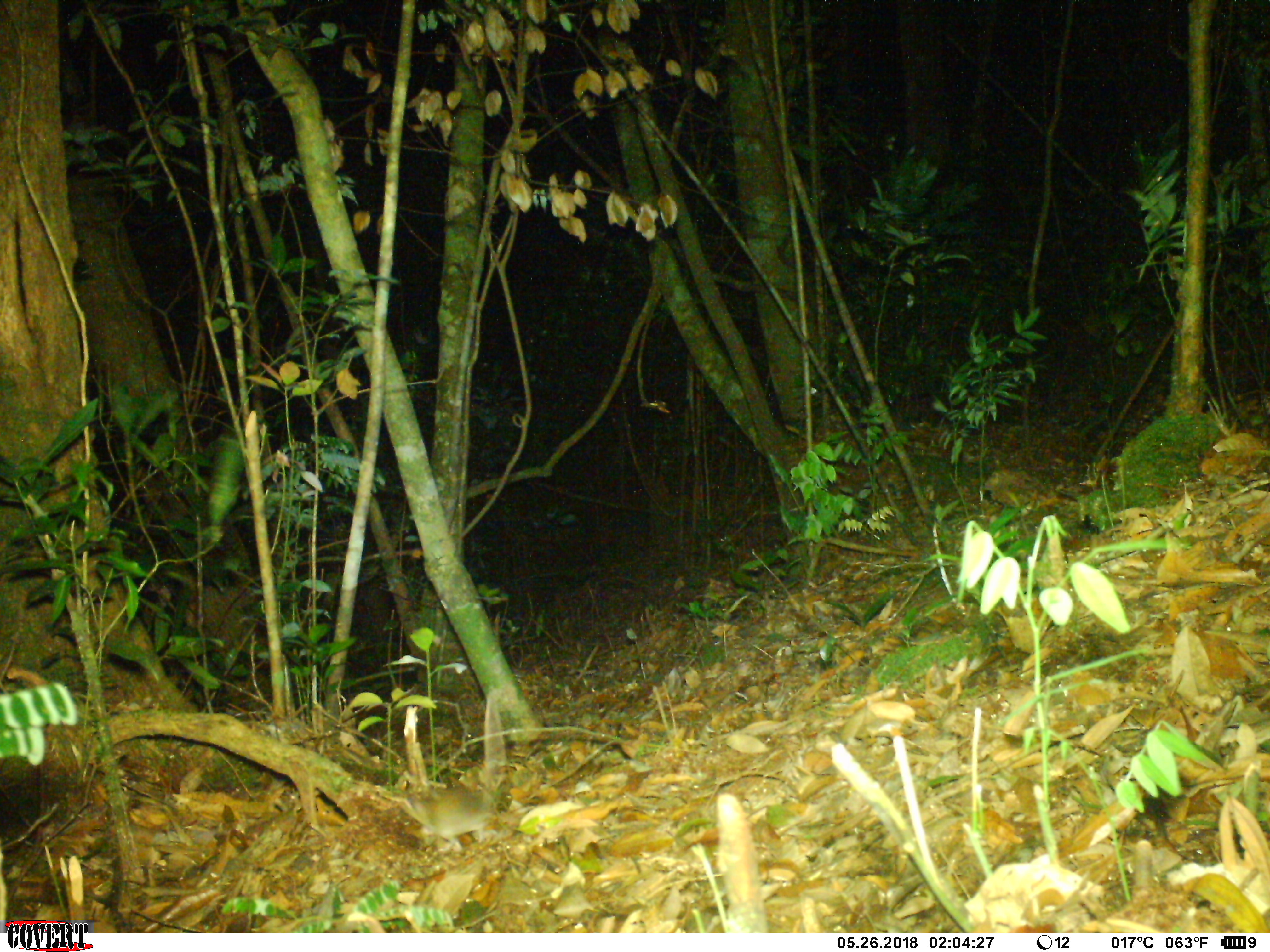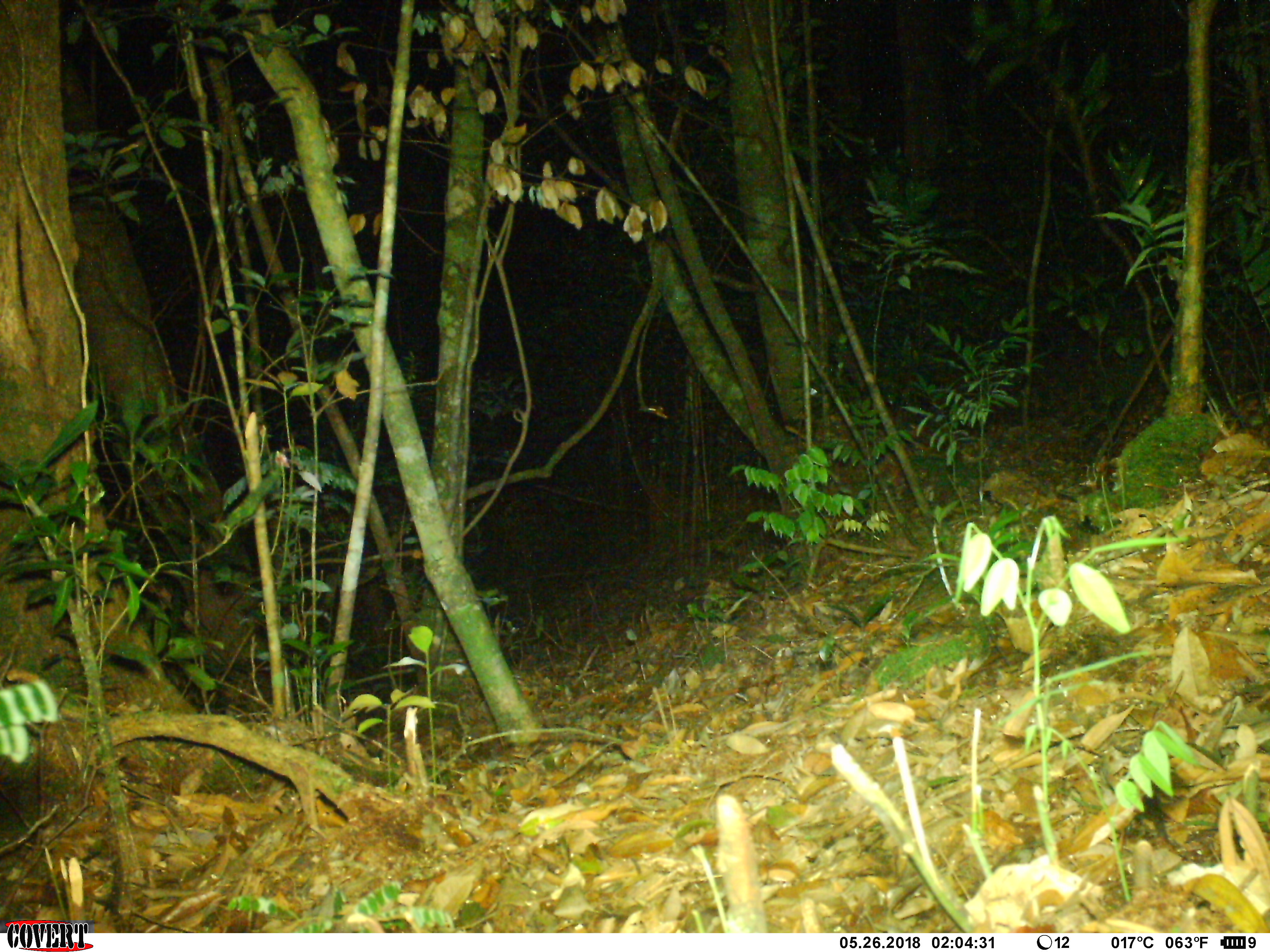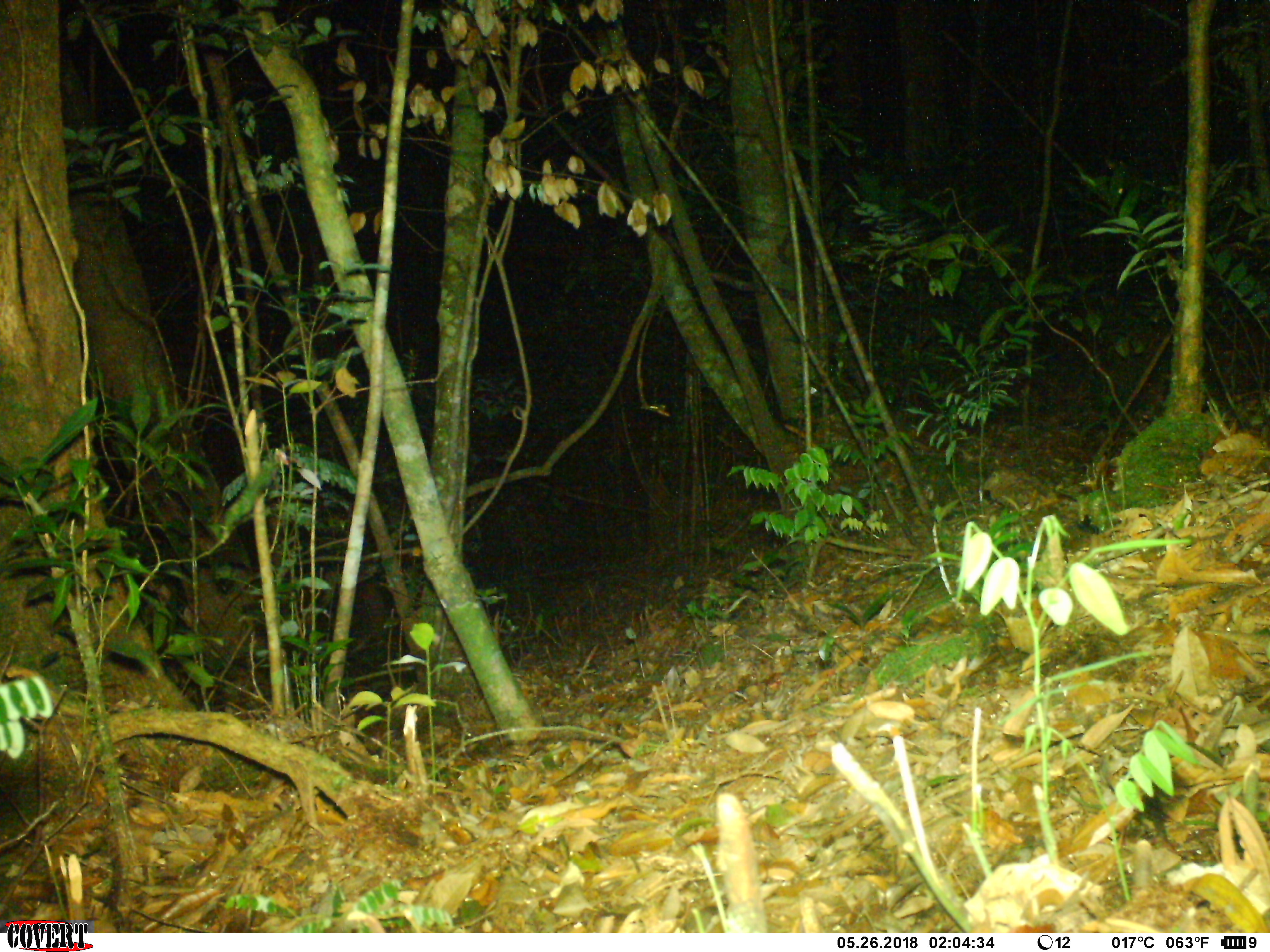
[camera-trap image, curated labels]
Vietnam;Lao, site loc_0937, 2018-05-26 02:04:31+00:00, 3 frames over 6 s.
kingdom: Animalia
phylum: Chordata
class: Mammalia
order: Rodentia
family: Muridae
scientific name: Muridae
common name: old-world mice and rats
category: unidentified murid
Unidentified murid (old-world mice and rats) (Muridae). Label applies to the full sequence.